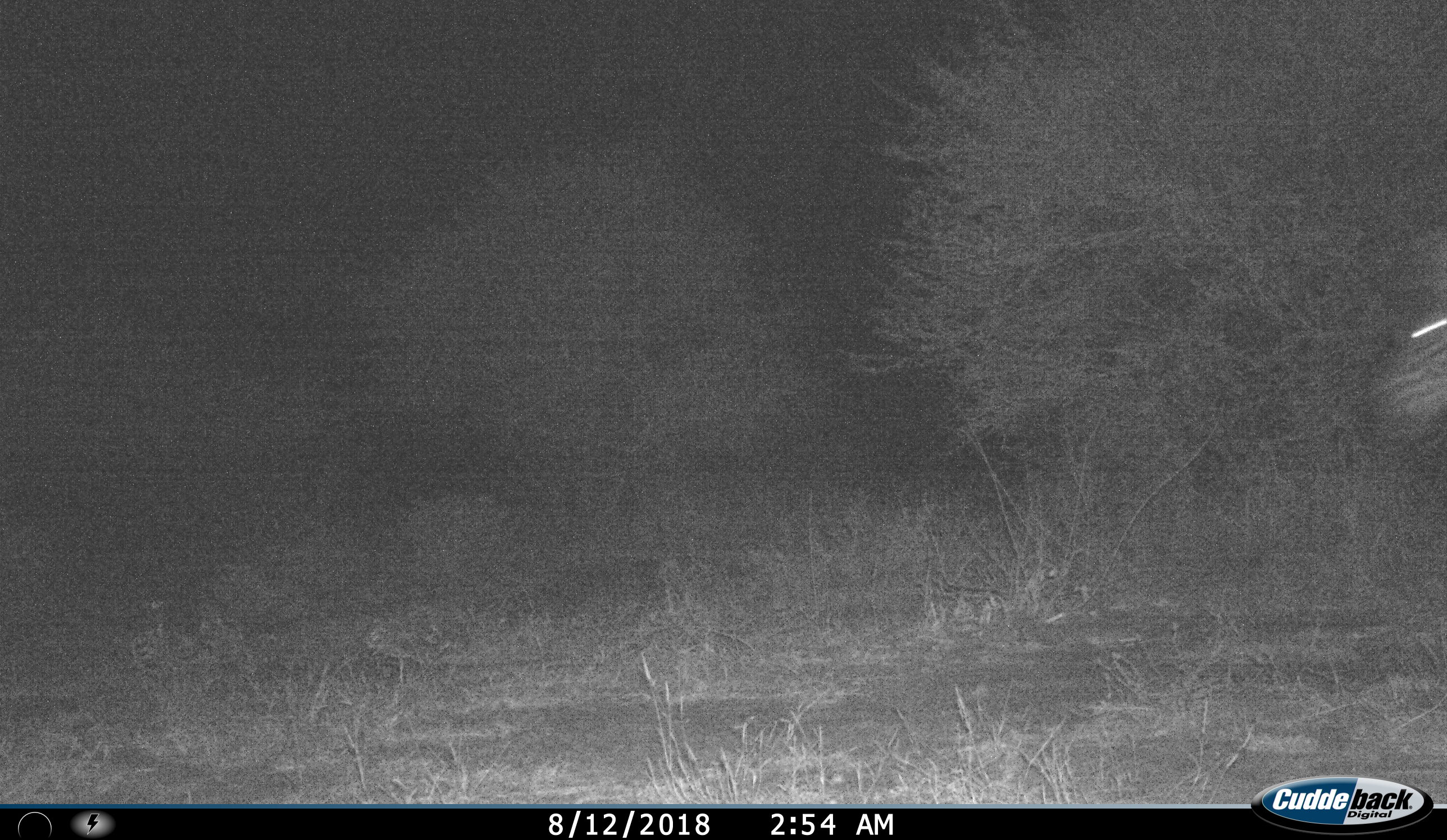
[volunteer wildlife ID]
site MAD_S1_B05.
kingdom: Animalia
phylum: Chordata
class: Mammalia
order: Perissodactyla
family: Equidae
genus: Equus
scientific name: Equus quagga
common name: plains zebra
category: zebraplains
Zebraplains (plains zebra) (Equus quagga), count 1. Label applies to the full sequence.